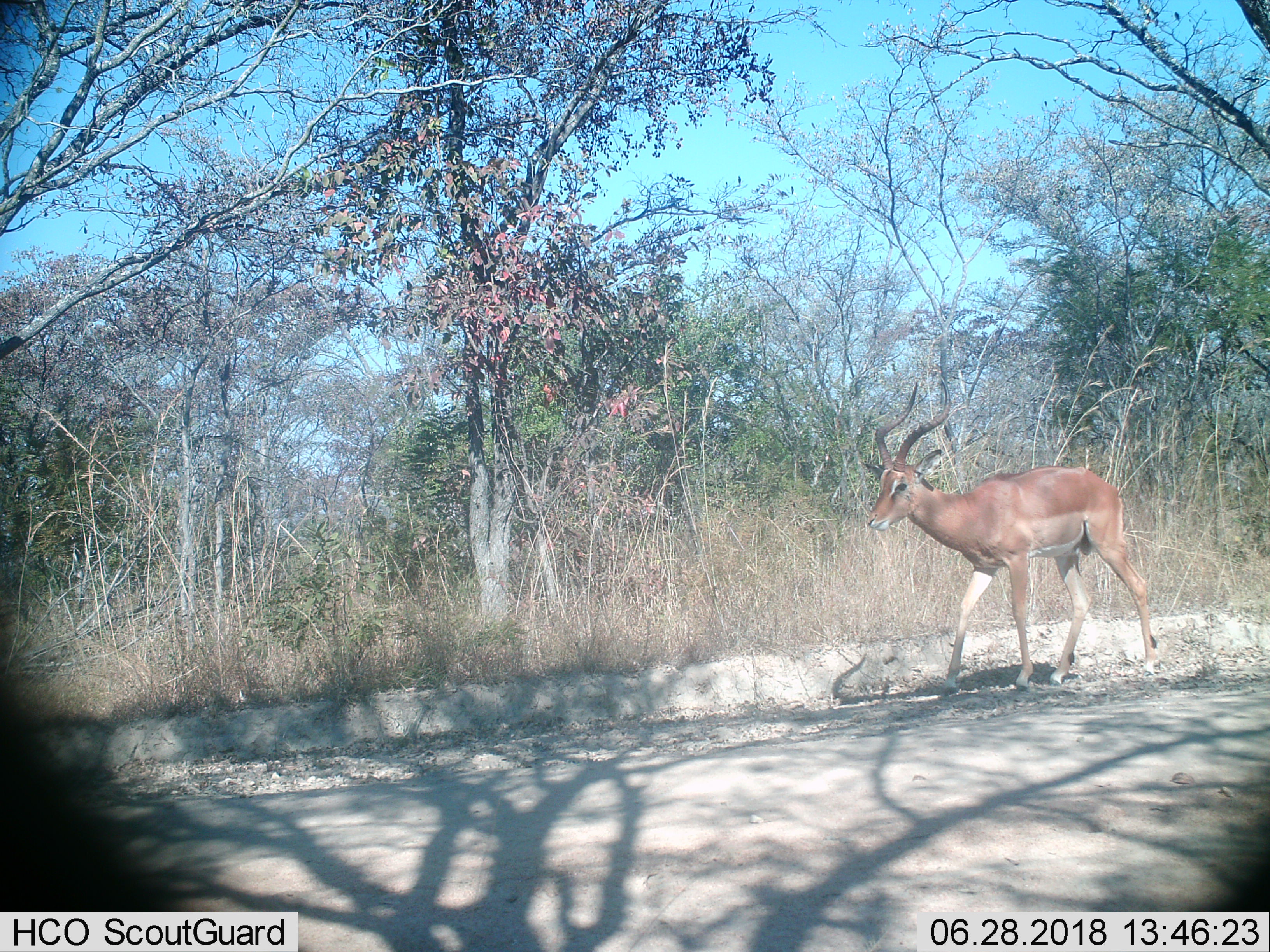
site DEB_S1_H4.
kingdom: Animalia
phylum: Chordata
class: Mammalia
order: Artiodactyla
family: Bovidae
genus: Aepyceros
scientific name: Aepyceros melampus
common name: impala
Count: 1.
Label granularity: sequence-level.